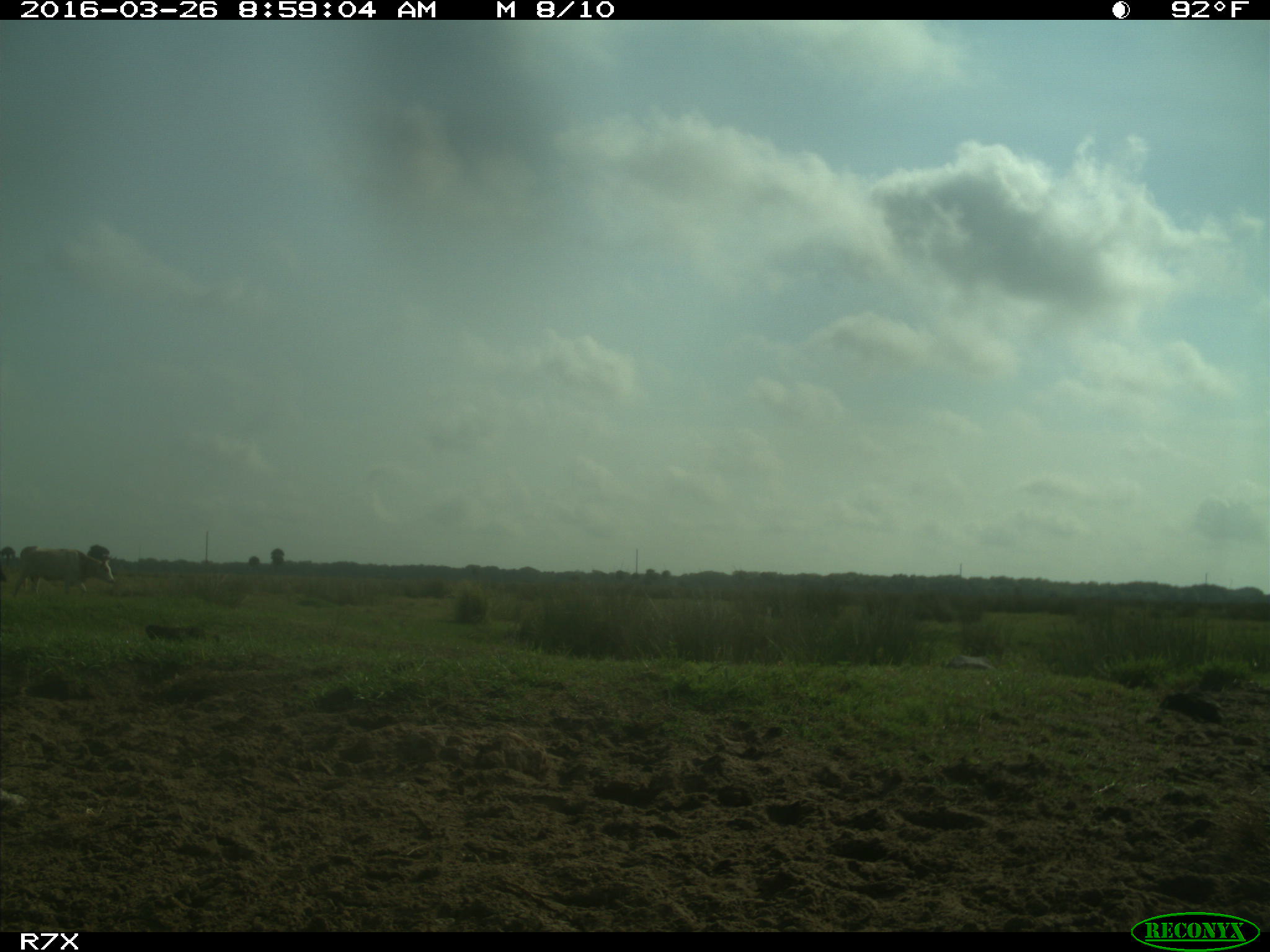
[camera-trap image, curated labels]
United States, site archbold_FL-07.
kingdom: Animalia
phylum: Chordata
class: Mammalia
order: Artiodactyla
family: Bovidae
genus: Bos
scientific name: Bos taurus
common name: domestic cow